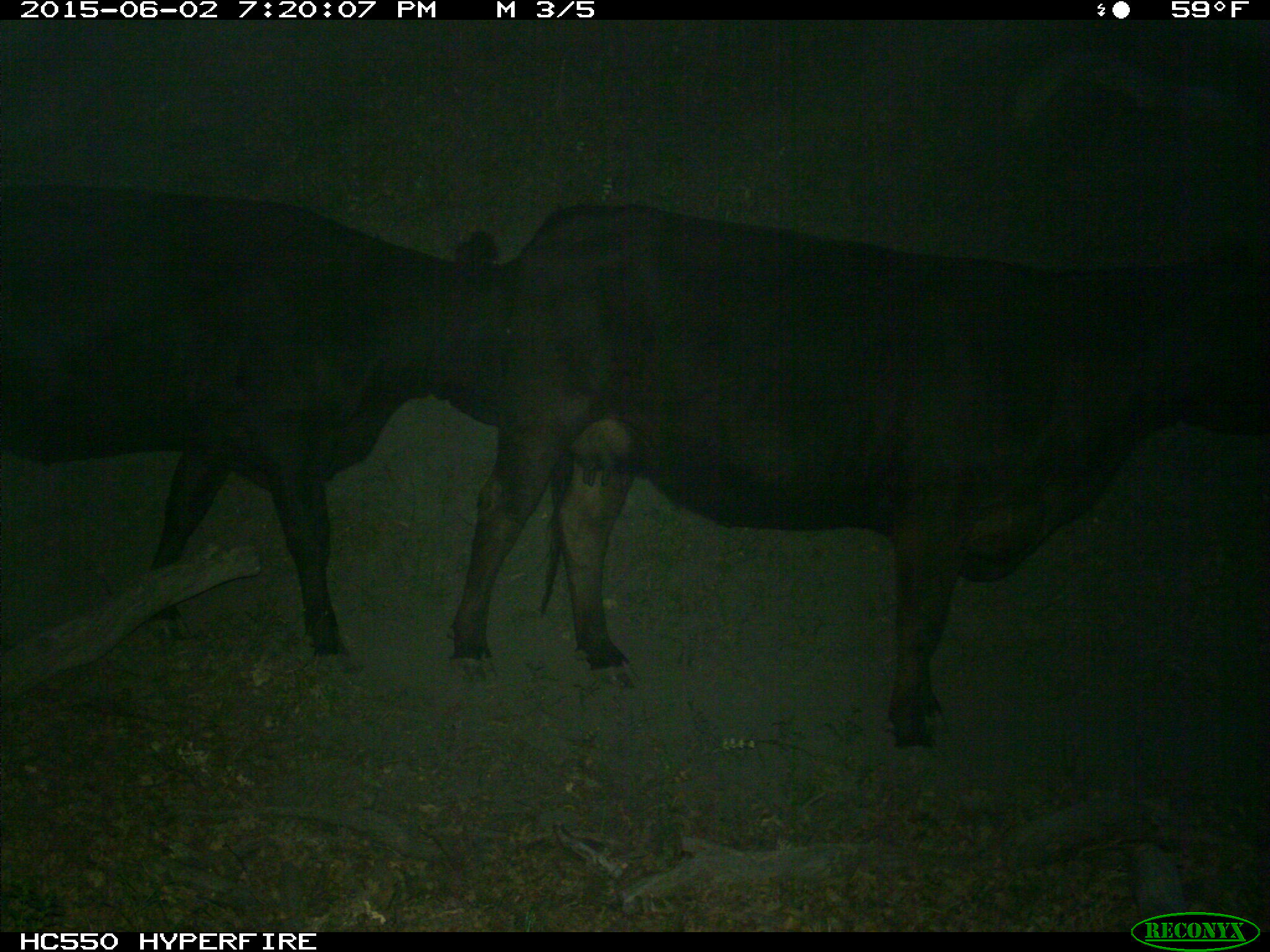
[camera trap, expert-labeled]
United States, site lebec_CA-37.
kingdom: Animalia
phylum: Chordata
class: Mammalia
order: Artiodactyla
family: Bovidae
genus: Bos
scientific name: Bos taurus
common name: domestic cow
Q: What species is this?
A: Bos taurus (domestic cow).